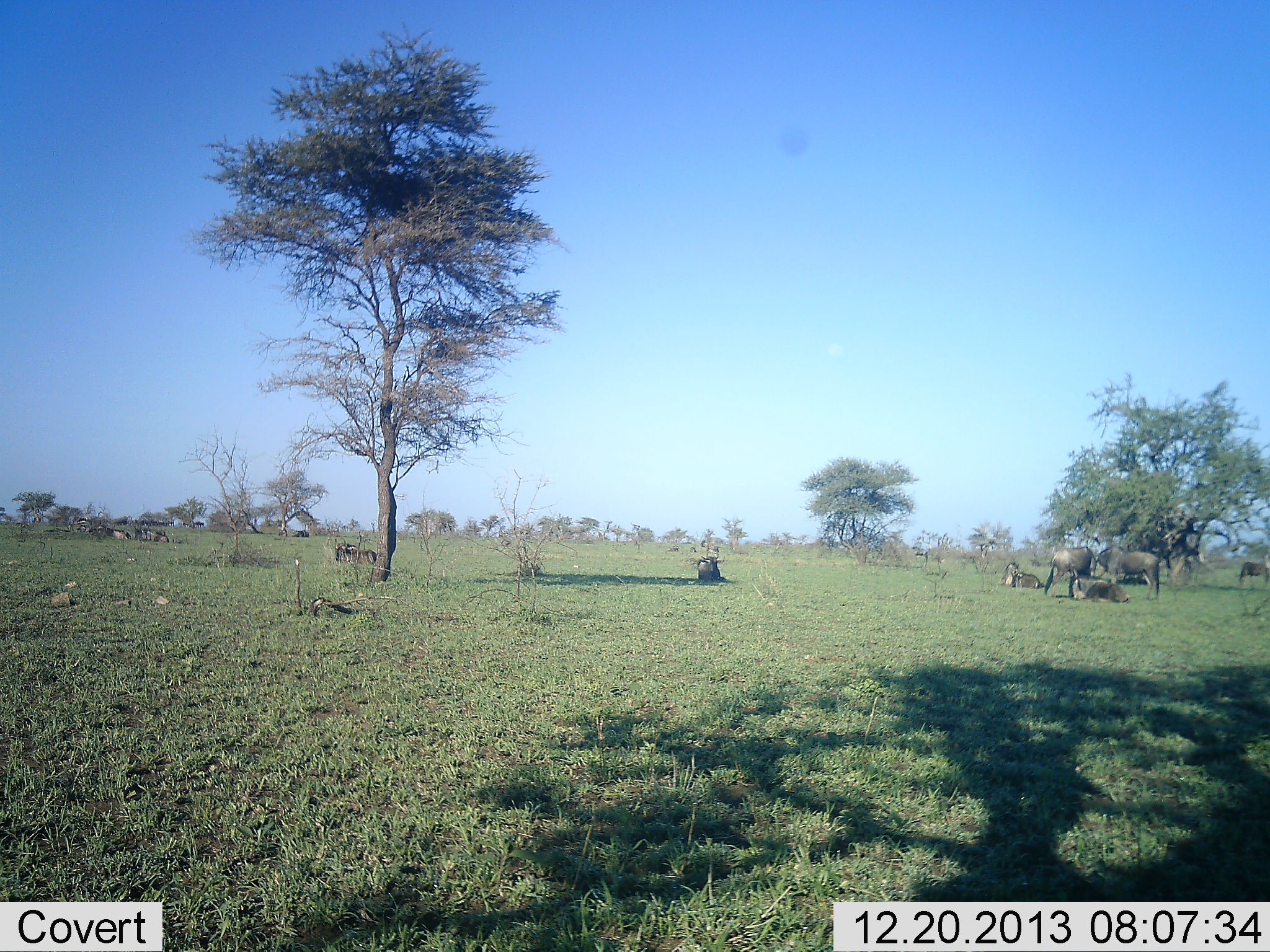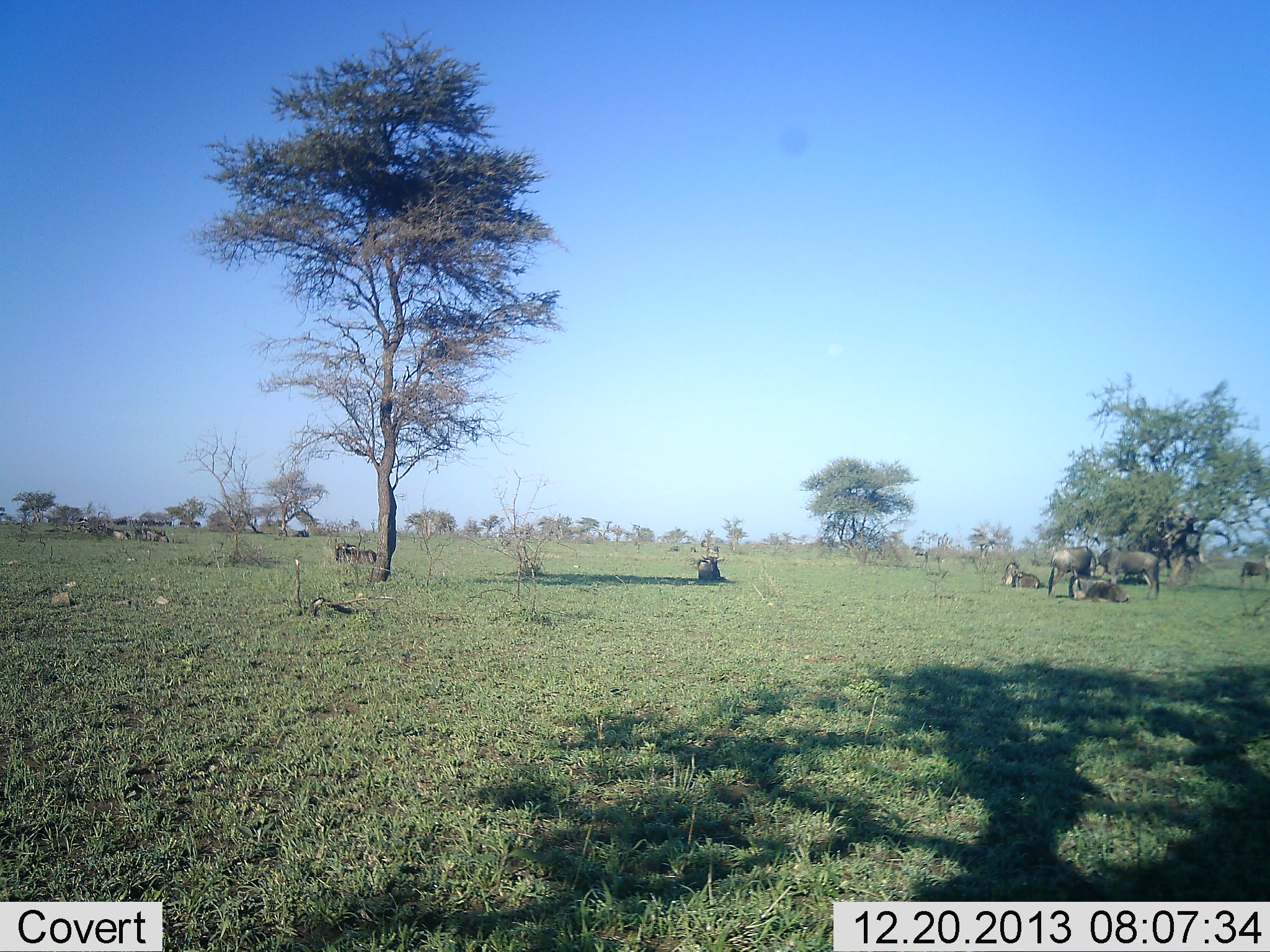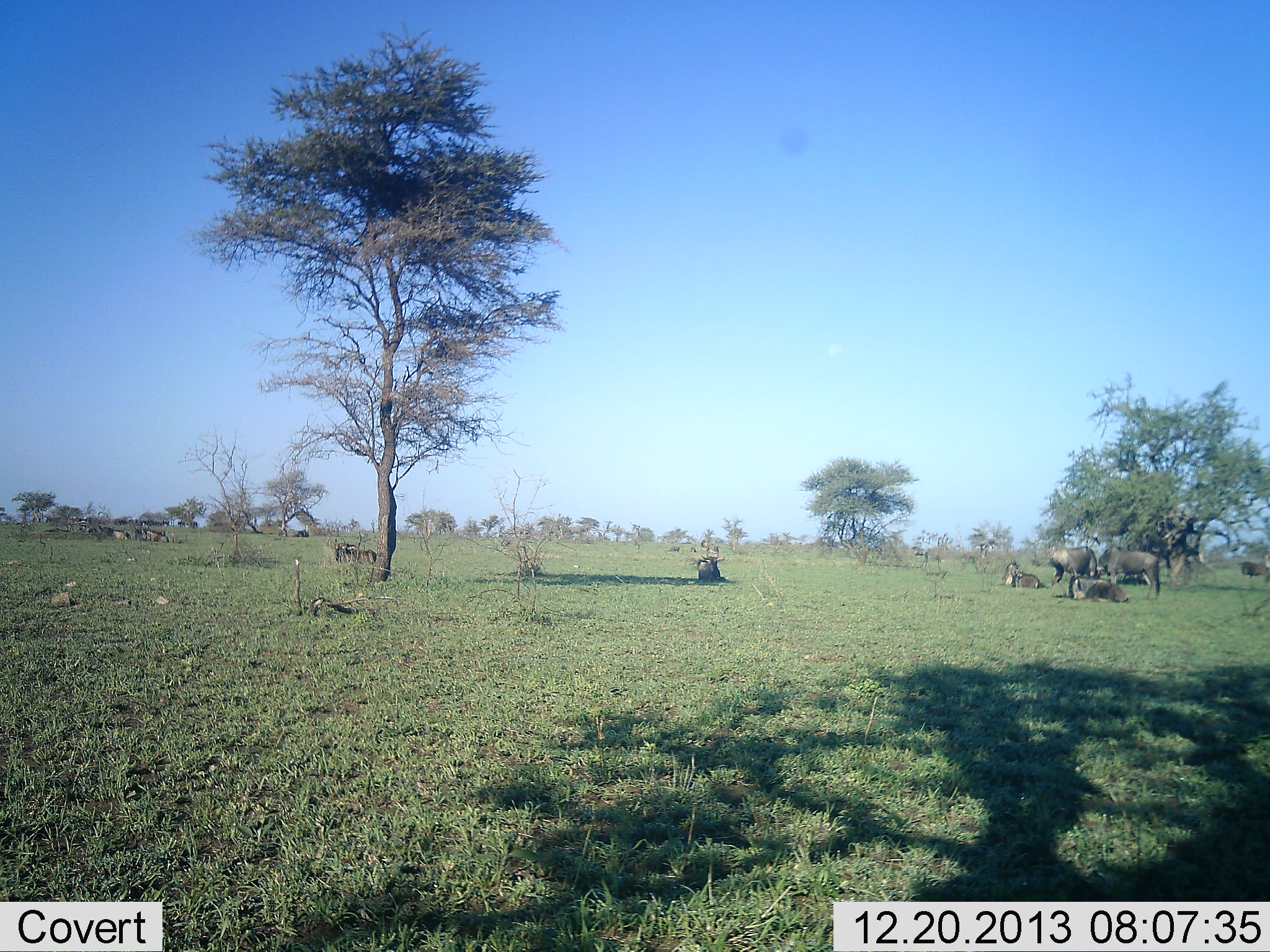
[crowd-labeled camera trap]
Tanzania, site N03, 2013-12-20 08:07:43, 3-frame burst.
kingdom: Animalia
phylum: Chordata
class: Mammalia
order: Artiodactyla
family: Bovidae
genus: Connochaetes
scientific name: Connochaetes taurinus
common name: blue wildebeest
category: wildebeest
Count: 11-50.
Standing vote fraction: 70%.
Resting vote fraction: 90%.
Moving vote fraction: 40%.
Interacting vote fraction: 0%.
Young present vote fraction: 10%.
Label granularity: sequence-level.